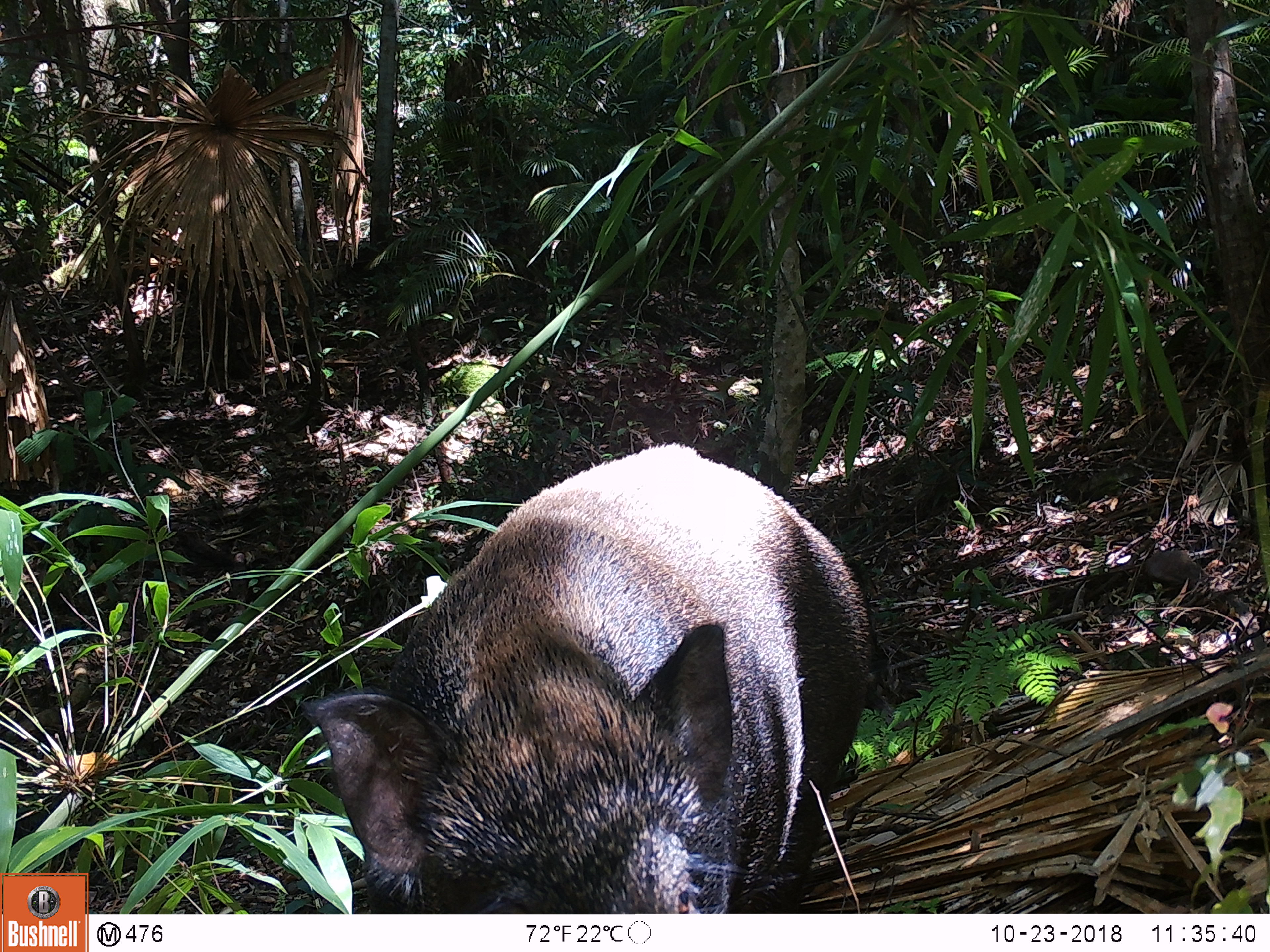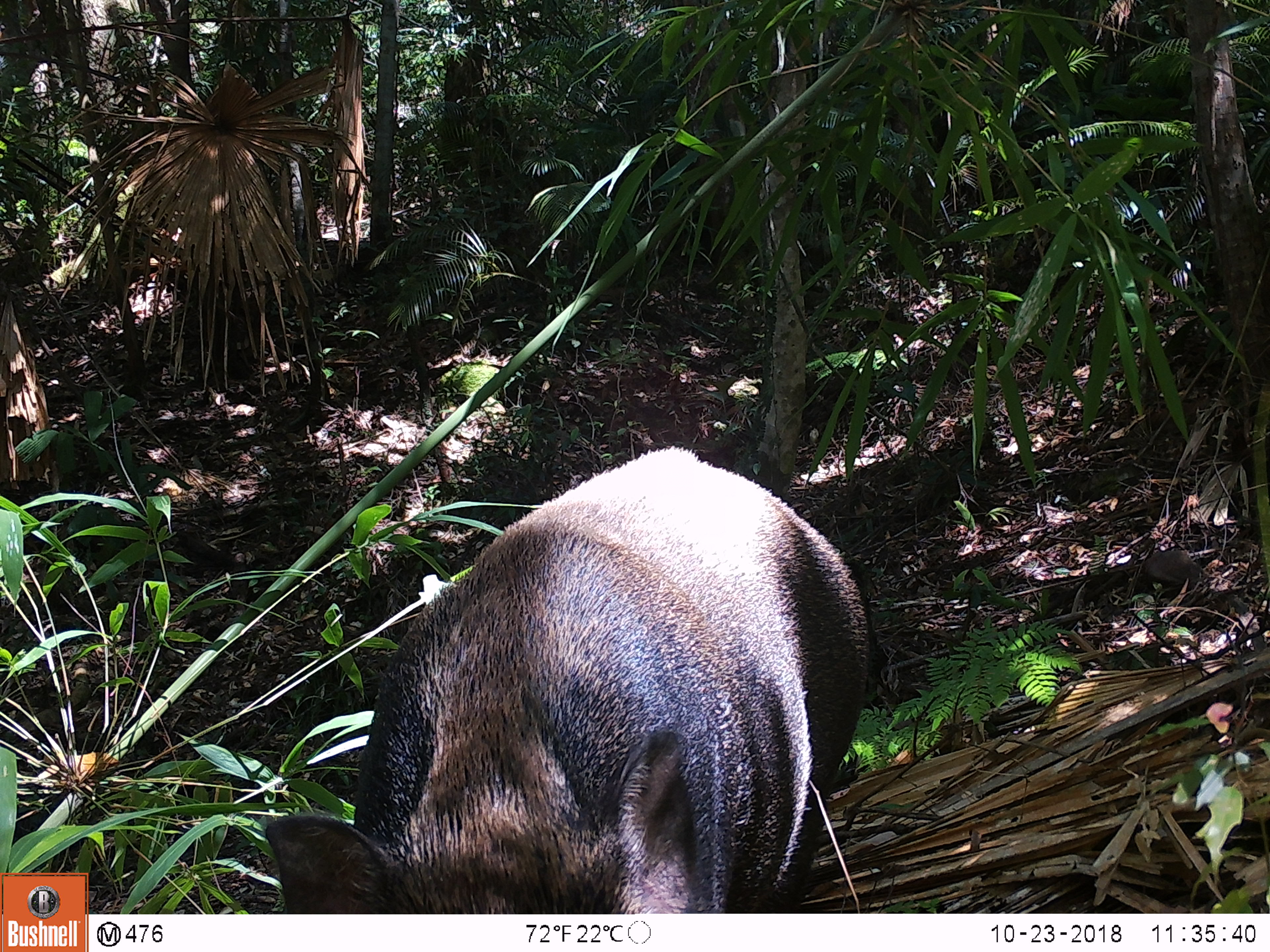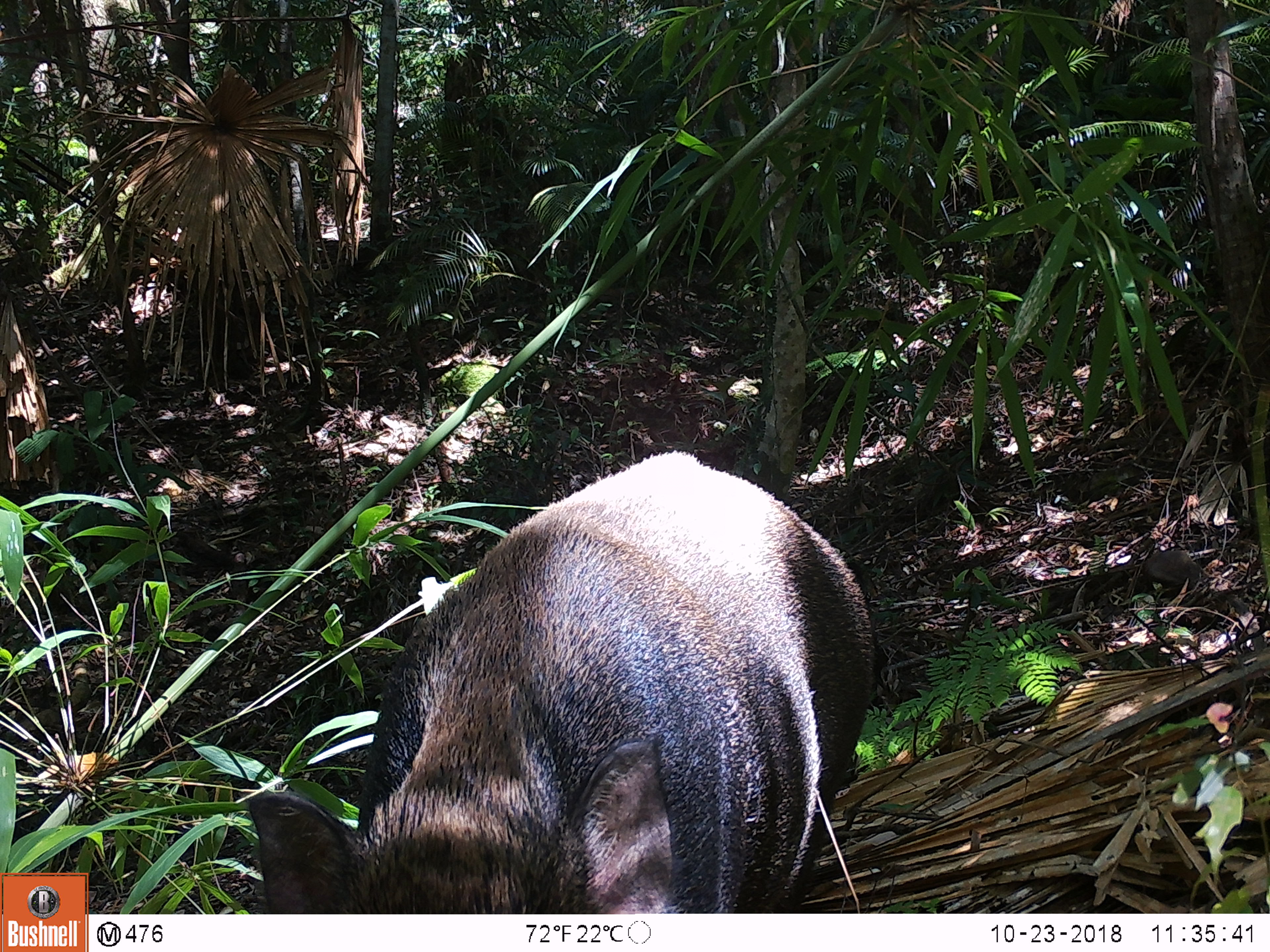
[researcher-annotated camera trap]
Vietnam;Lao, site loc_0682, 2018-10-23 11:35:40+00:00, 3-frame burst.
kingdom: Animalia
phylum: Chordata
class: Mammalia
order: Artiodactyla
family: Suidae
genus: Sus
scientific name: Sus scrofa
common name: eurasian wild pig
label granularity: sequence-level